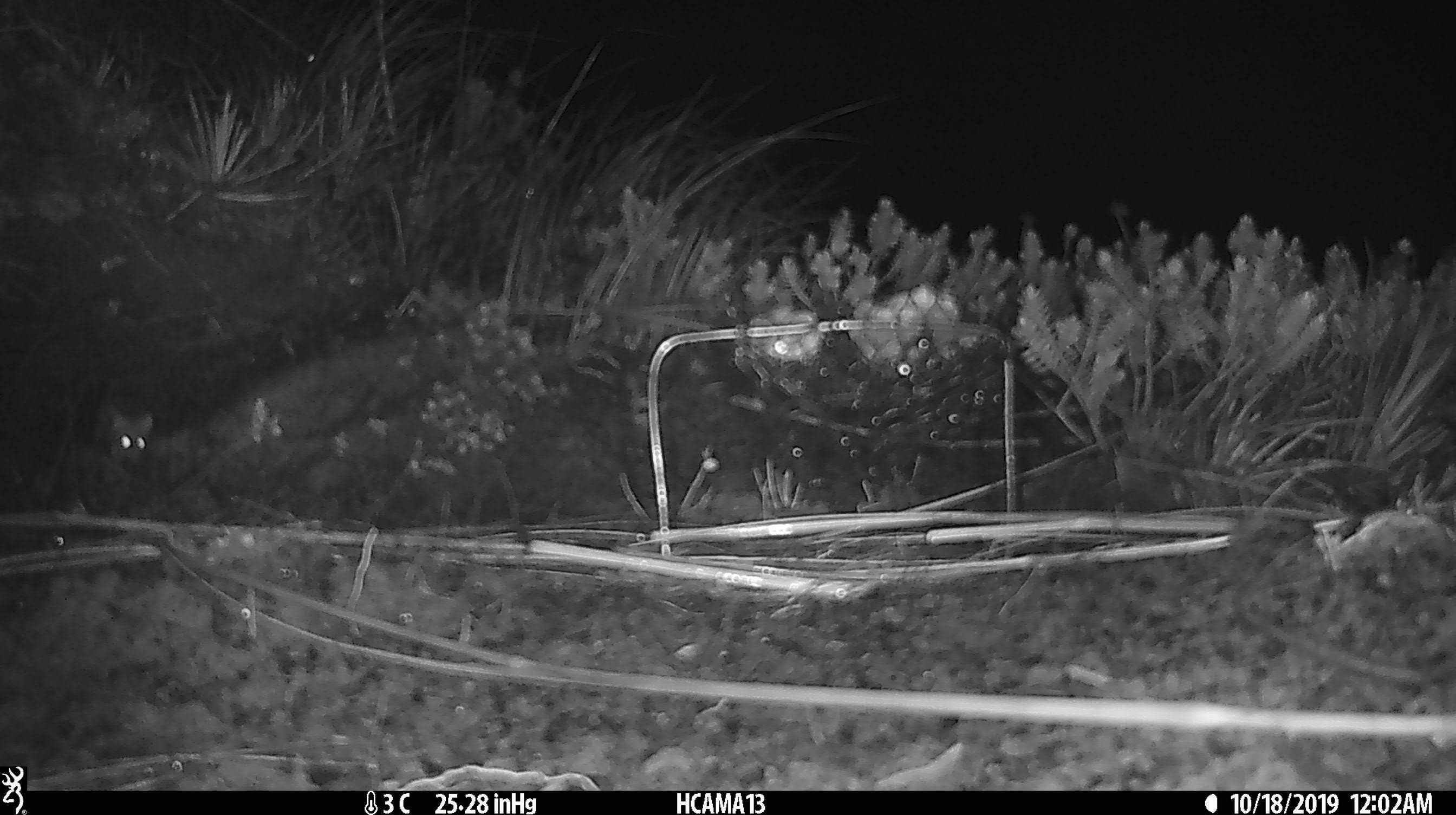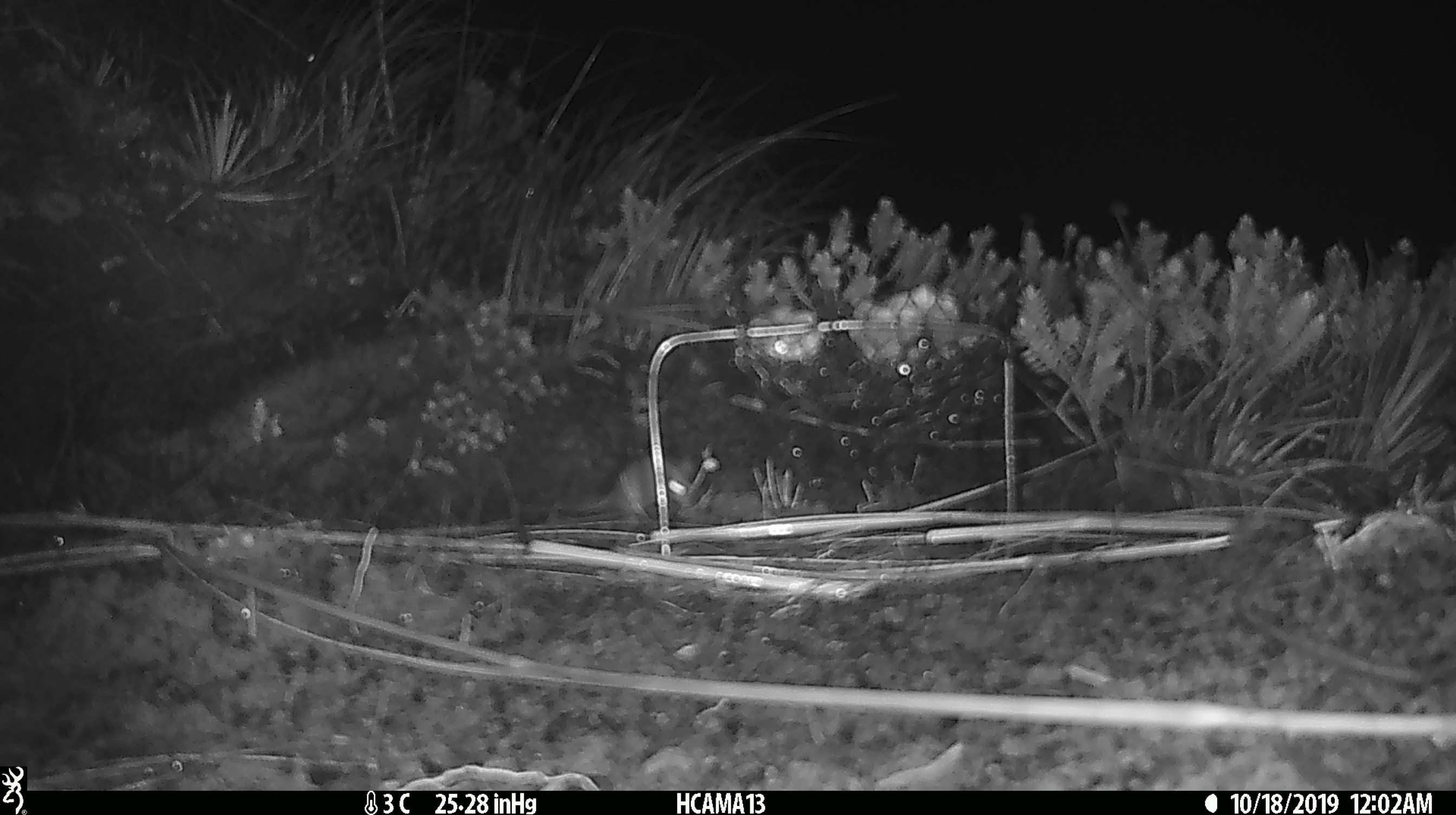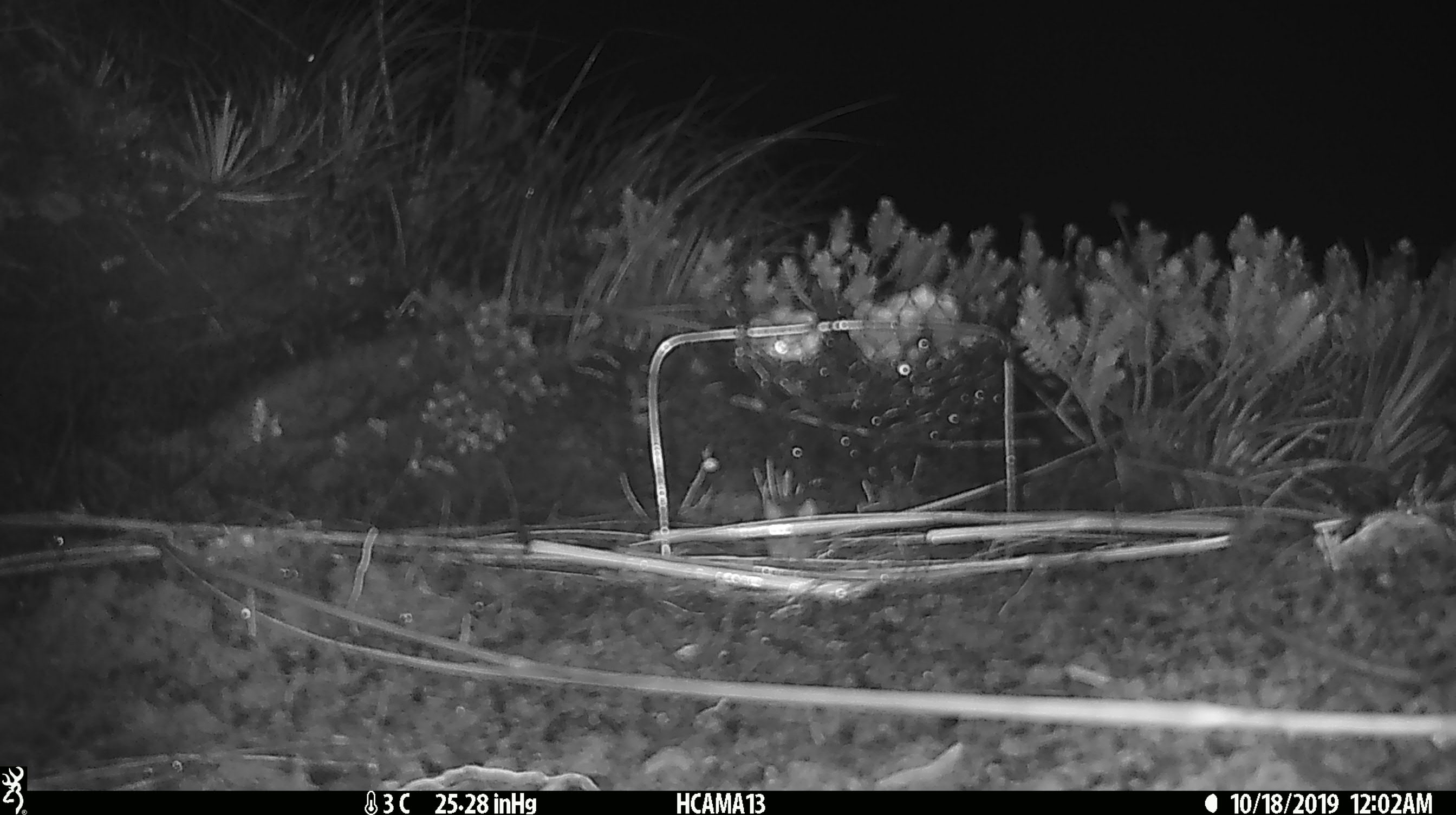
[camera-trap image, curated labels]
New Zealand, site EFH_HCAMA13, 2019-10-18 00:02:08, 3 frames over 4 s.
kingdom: Animalia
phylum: Chordata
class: Mammalia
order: Rodentia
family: Muridae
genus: Mus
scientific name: Mus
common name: mouse